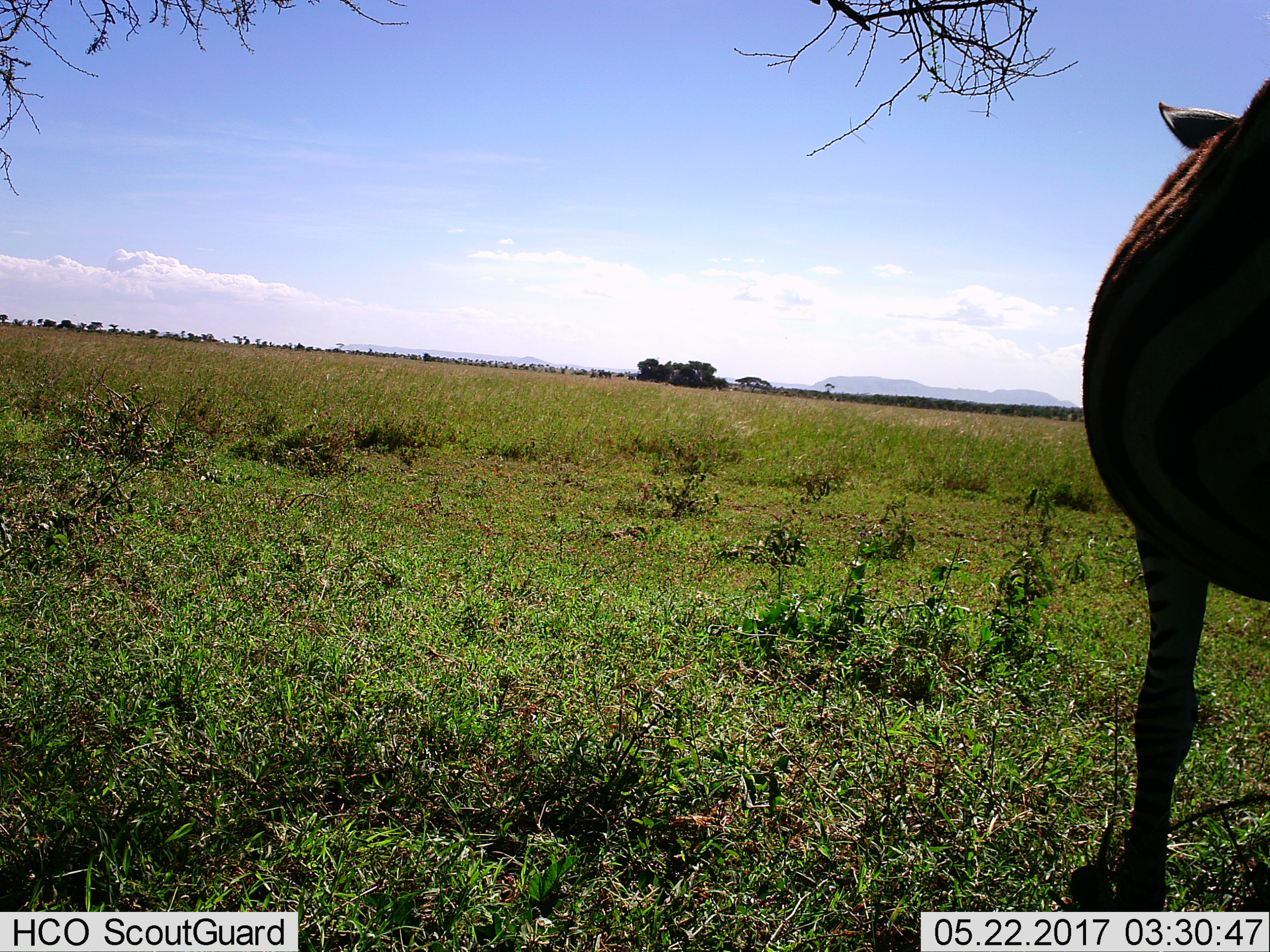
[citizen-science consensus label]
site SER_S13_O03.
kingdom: Animalia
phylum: Chordata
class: Mammalia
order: Perissodactyla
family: Equidae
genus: Equus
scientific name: Equus quagga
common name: plains zebra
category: zebraplains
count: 1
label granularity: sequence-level